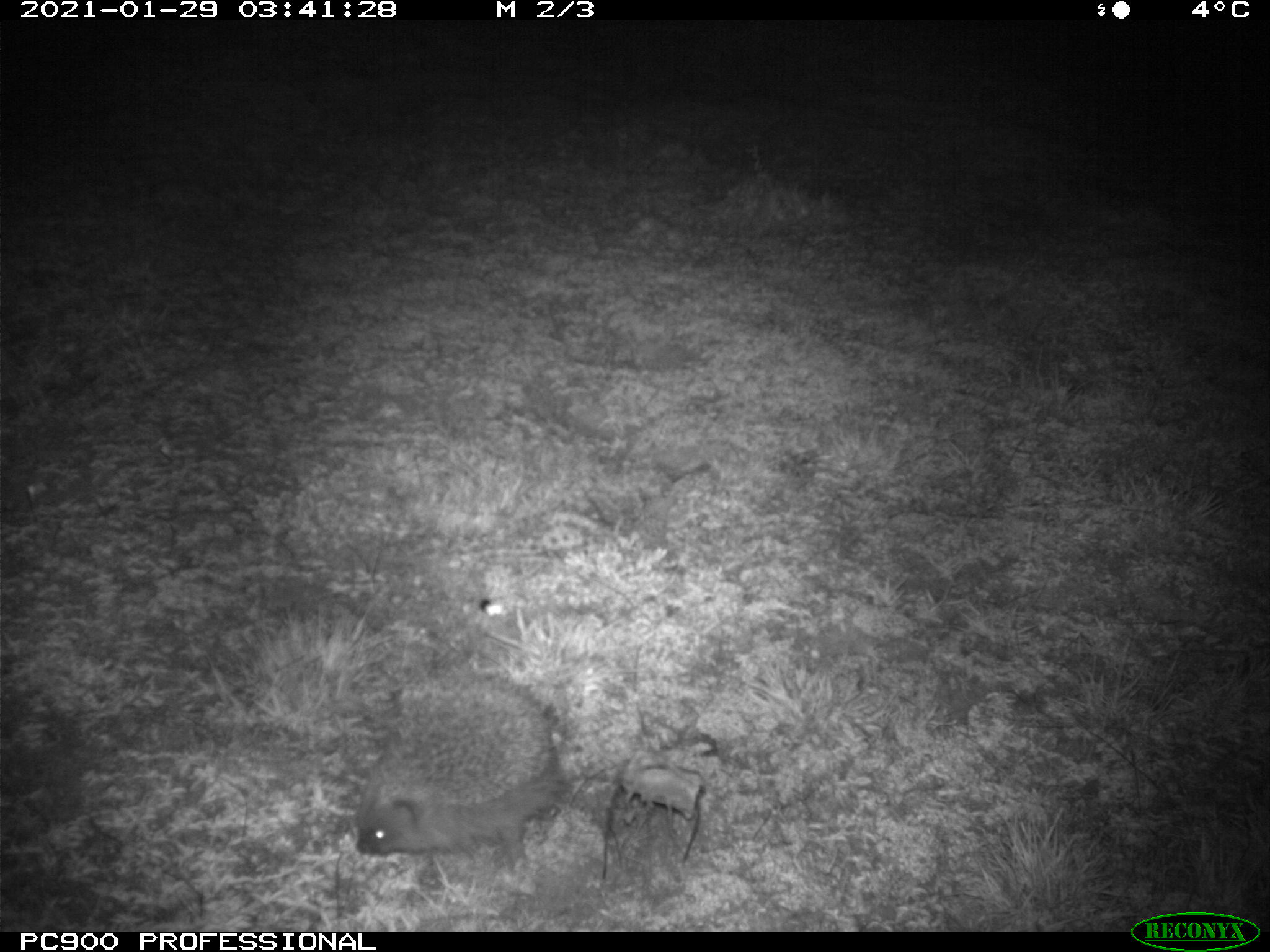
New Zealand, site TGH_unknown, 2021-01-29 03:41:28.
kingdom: Animalia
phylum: Chordata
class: Mammalia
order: Eulipotyphla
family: Erinaceidae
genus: Erinaceus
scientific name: Erinaceus europaeus europaeus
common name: european hedgehog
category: hedgehog